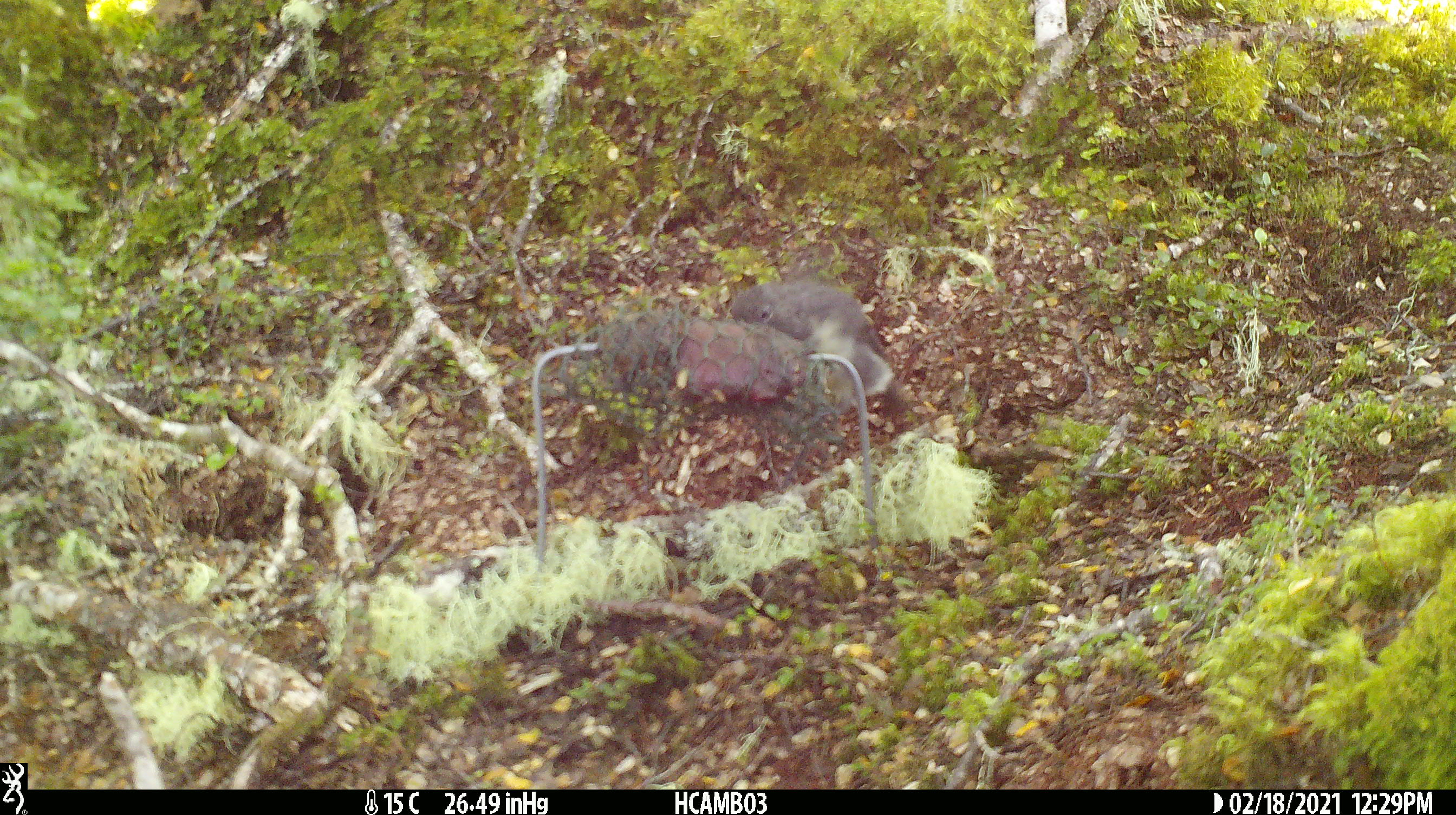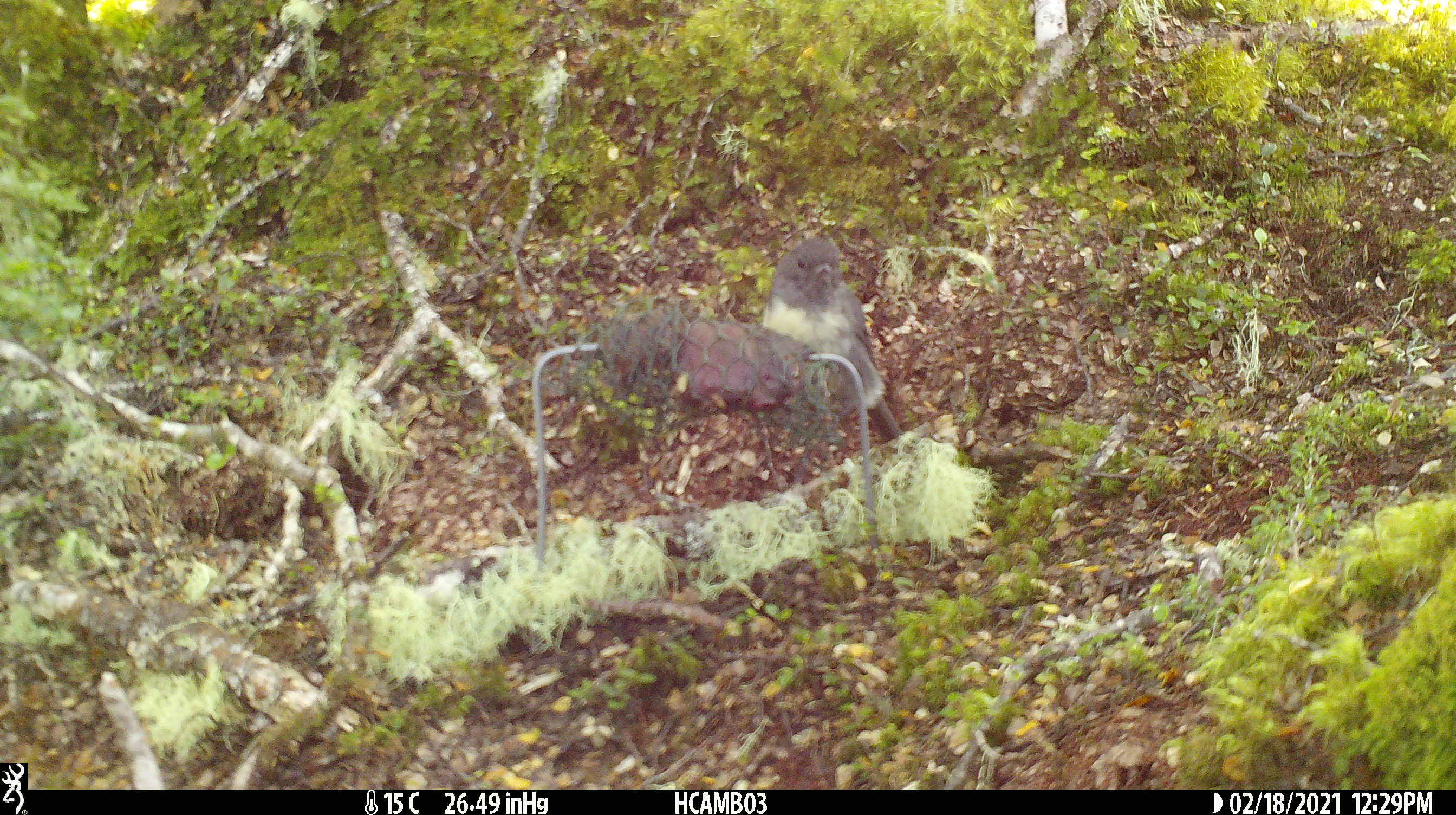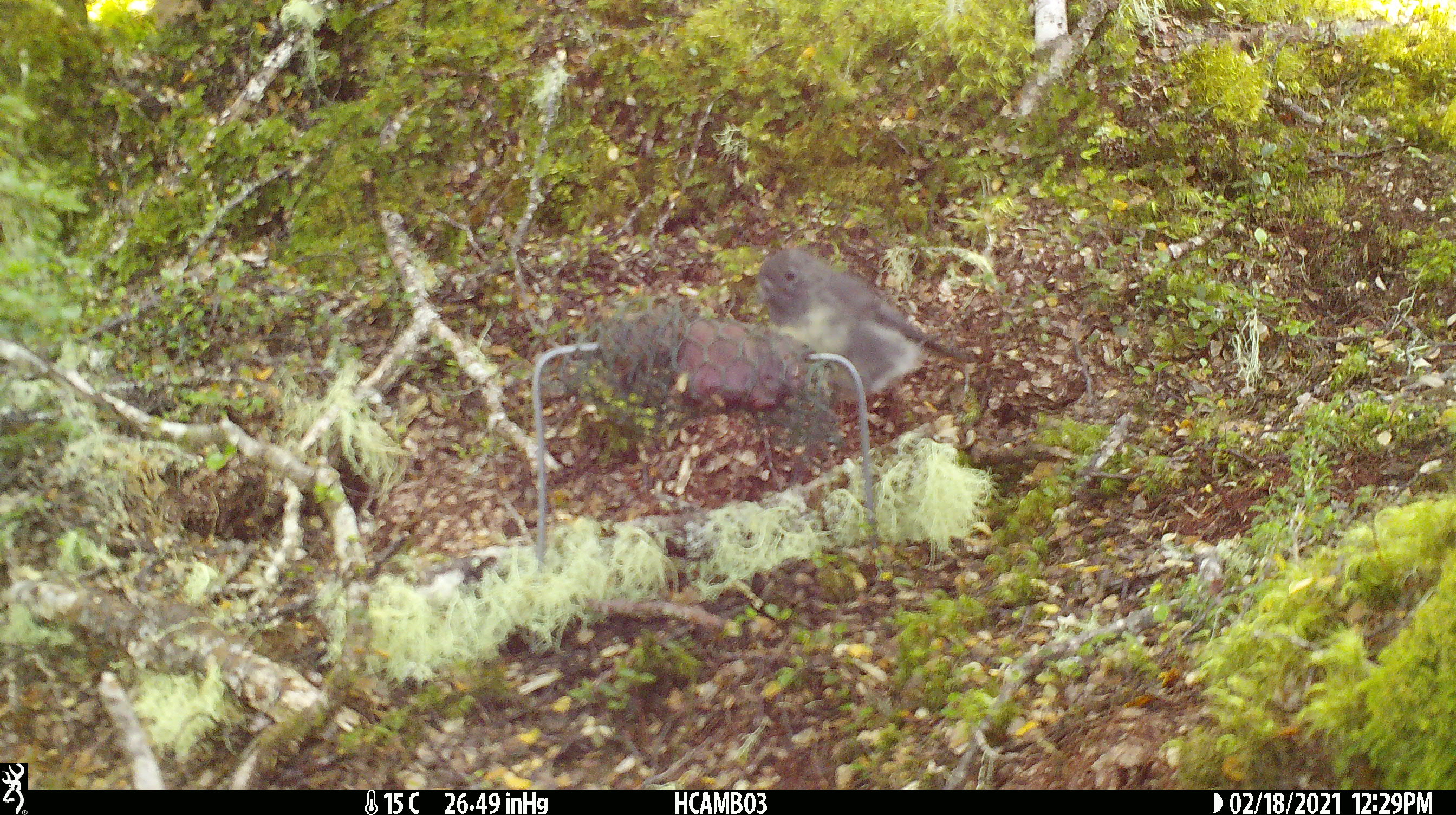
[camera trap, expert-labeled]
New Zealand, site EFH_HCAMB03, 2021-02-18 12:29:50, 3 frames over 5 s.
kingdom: Animalia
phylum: Chordata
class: Aves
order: Passeriformes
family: Petroicidae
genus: Petroica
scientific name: Petroica australis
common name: new zealand robin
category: robin